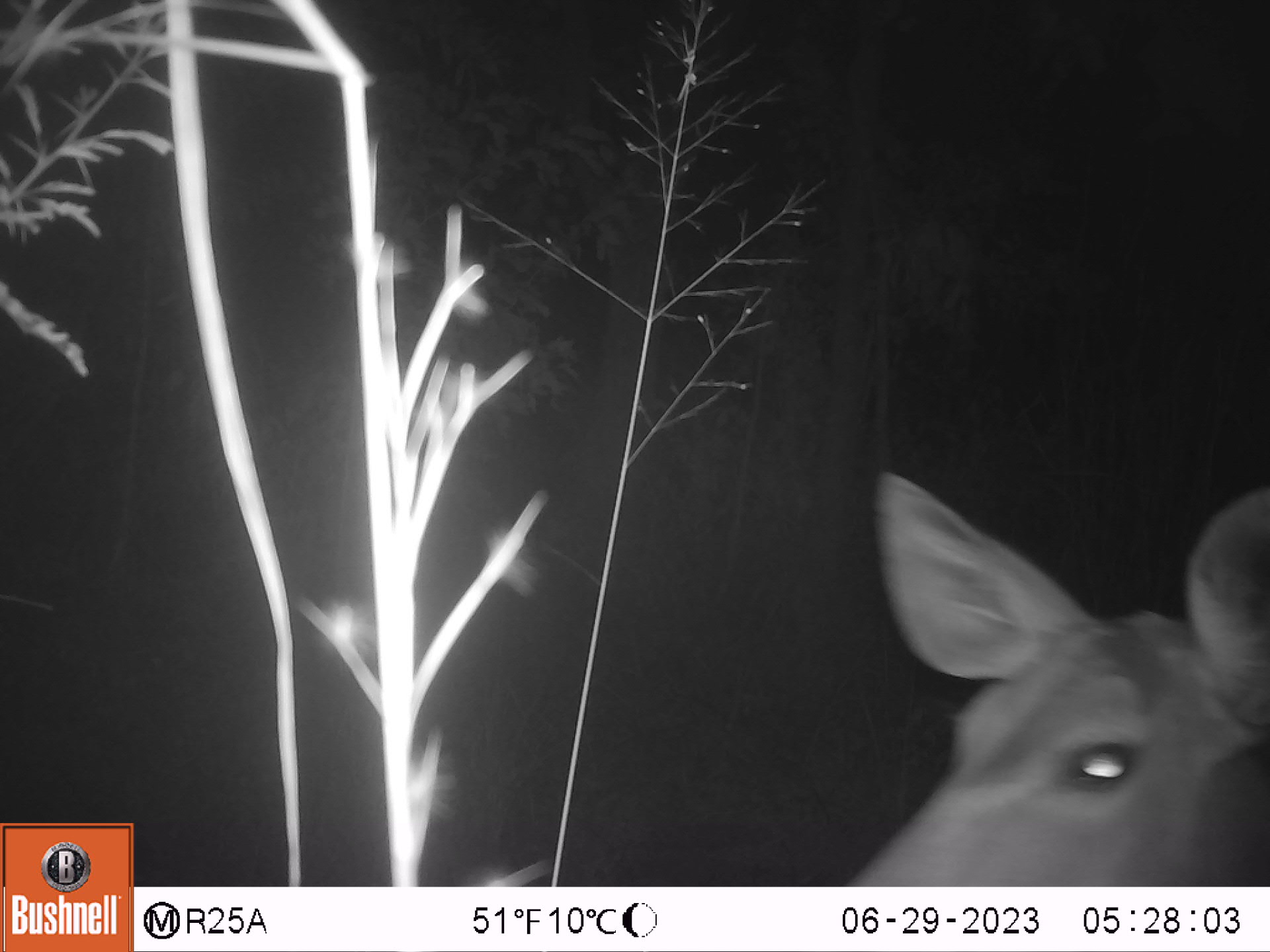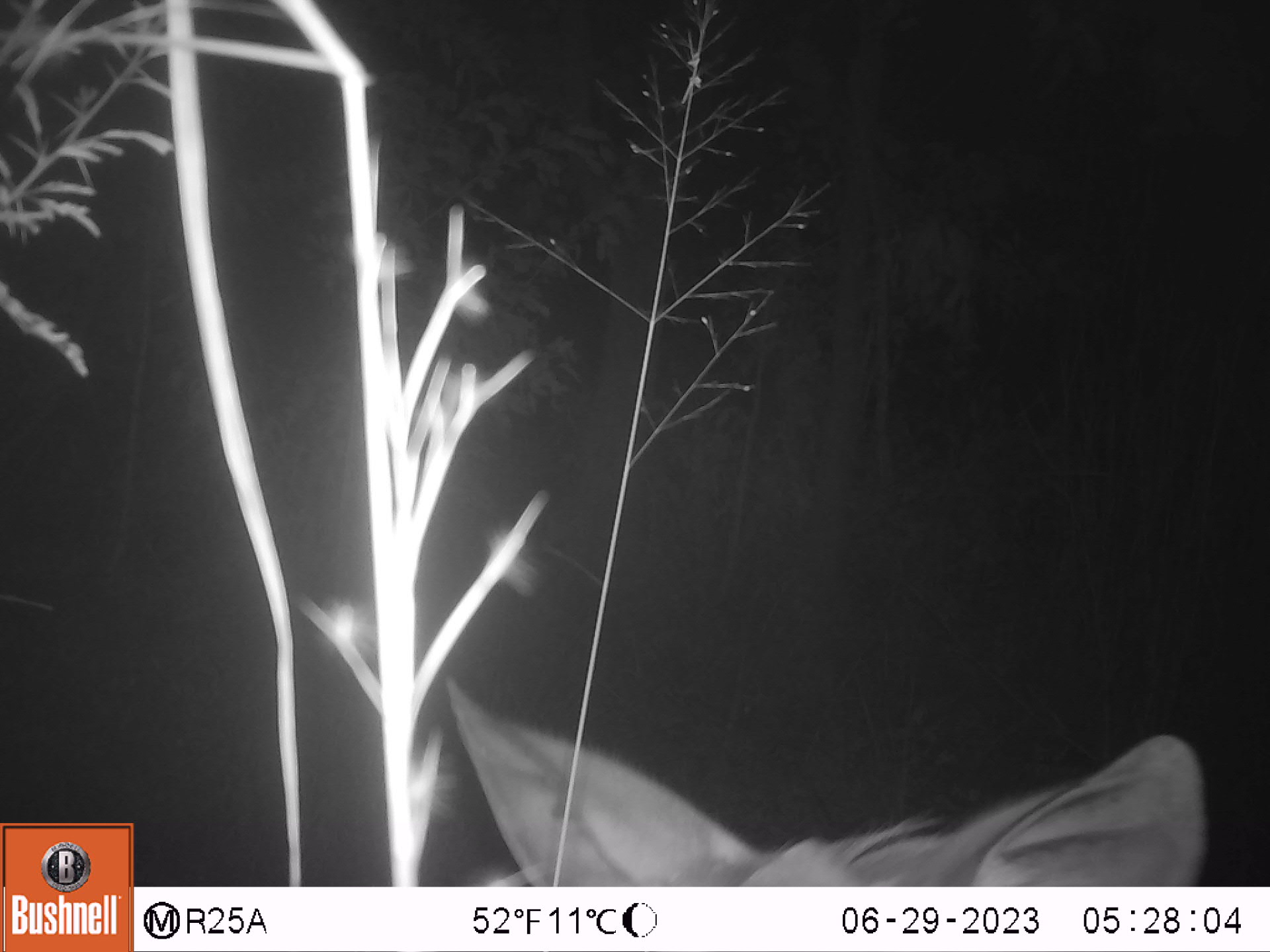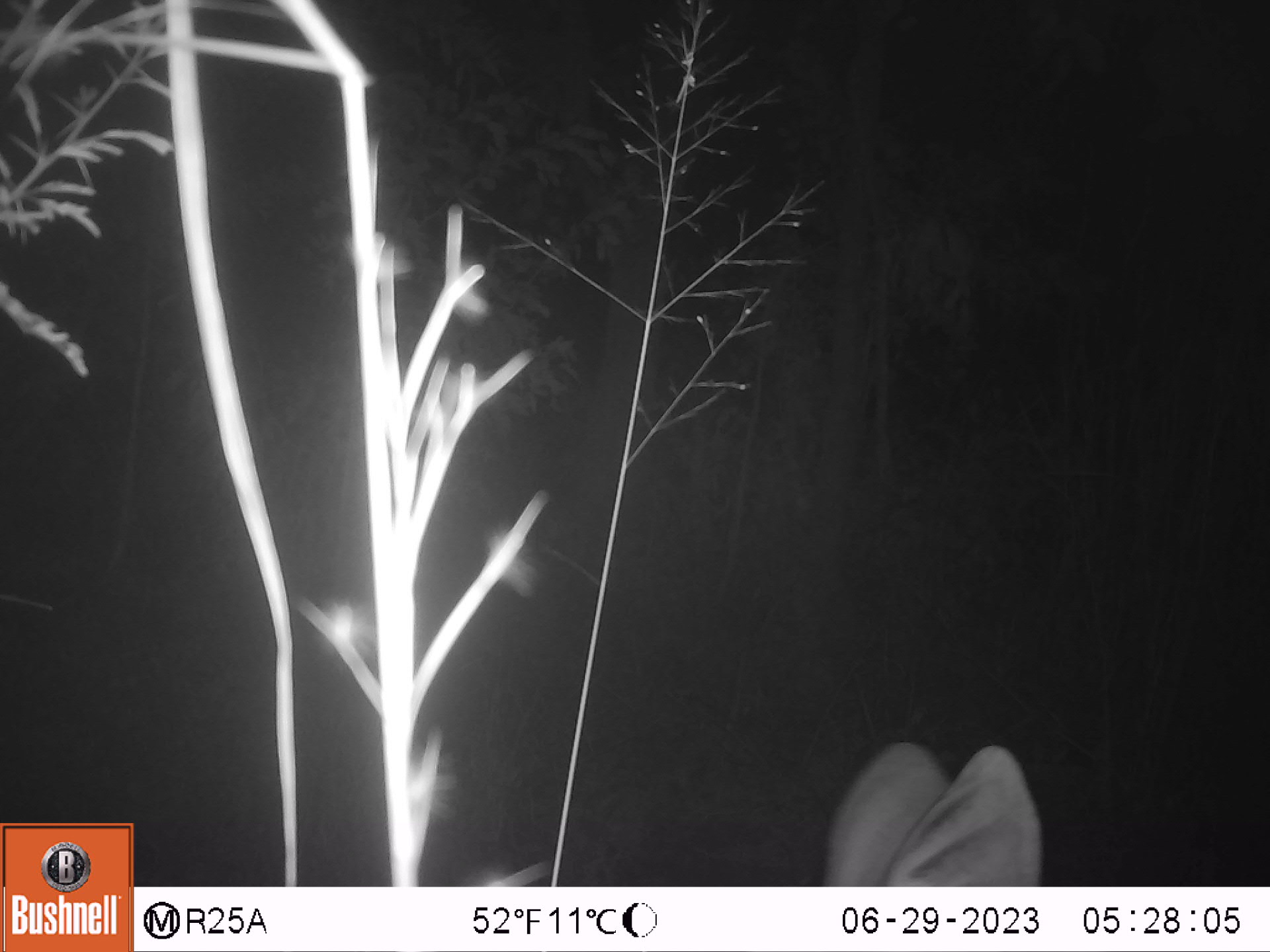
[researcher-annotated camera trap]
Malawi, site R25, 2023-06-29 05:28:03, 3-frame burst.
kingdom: Animalia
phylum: Chordata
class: Mammalia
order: Artiodactyla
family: Bovidae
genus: Tragelaphus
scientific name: Tragelaphus strepsiceros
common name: greater kudu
Greater kudu (Tragelaphus strepsiceros), count 1.